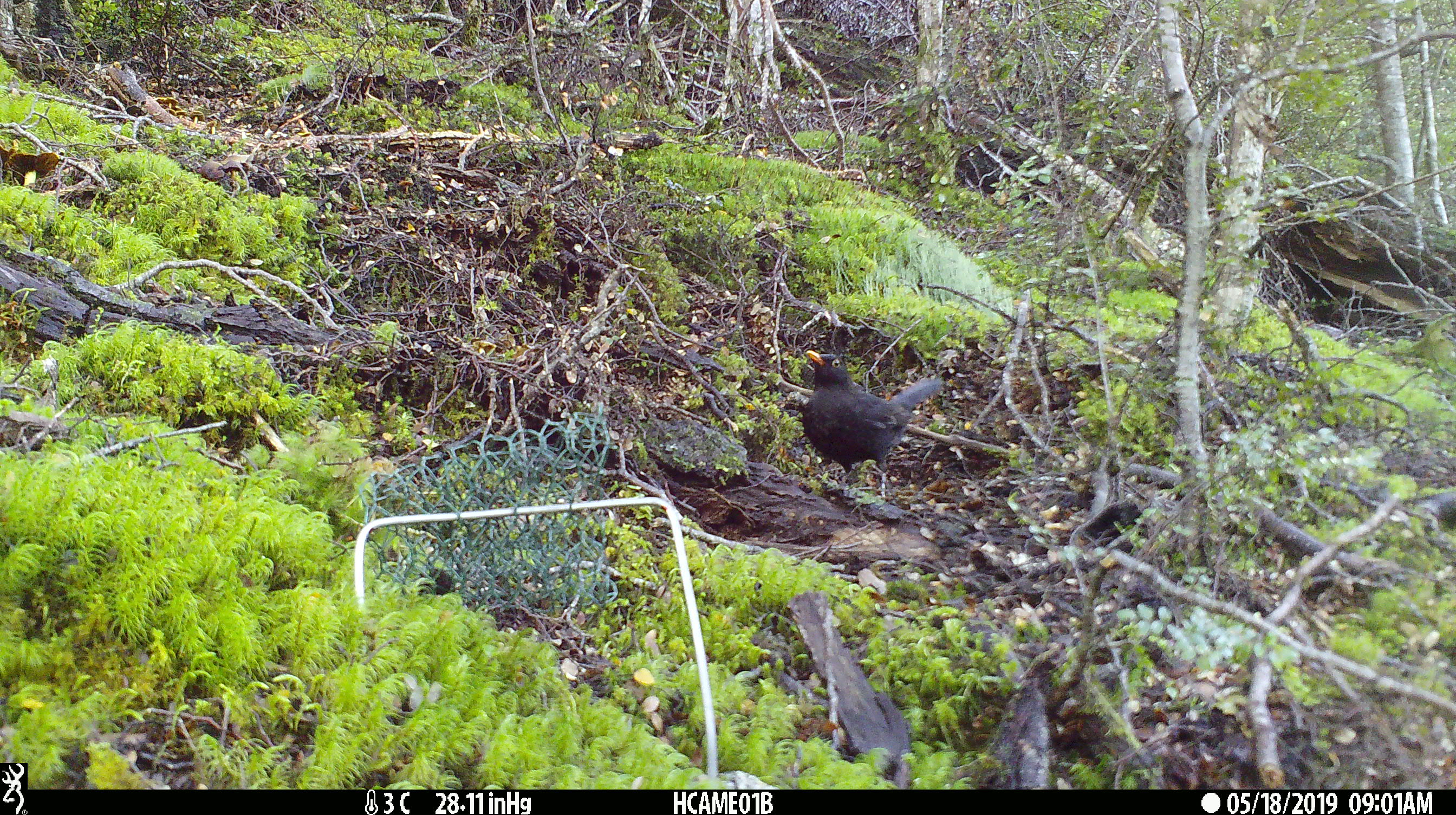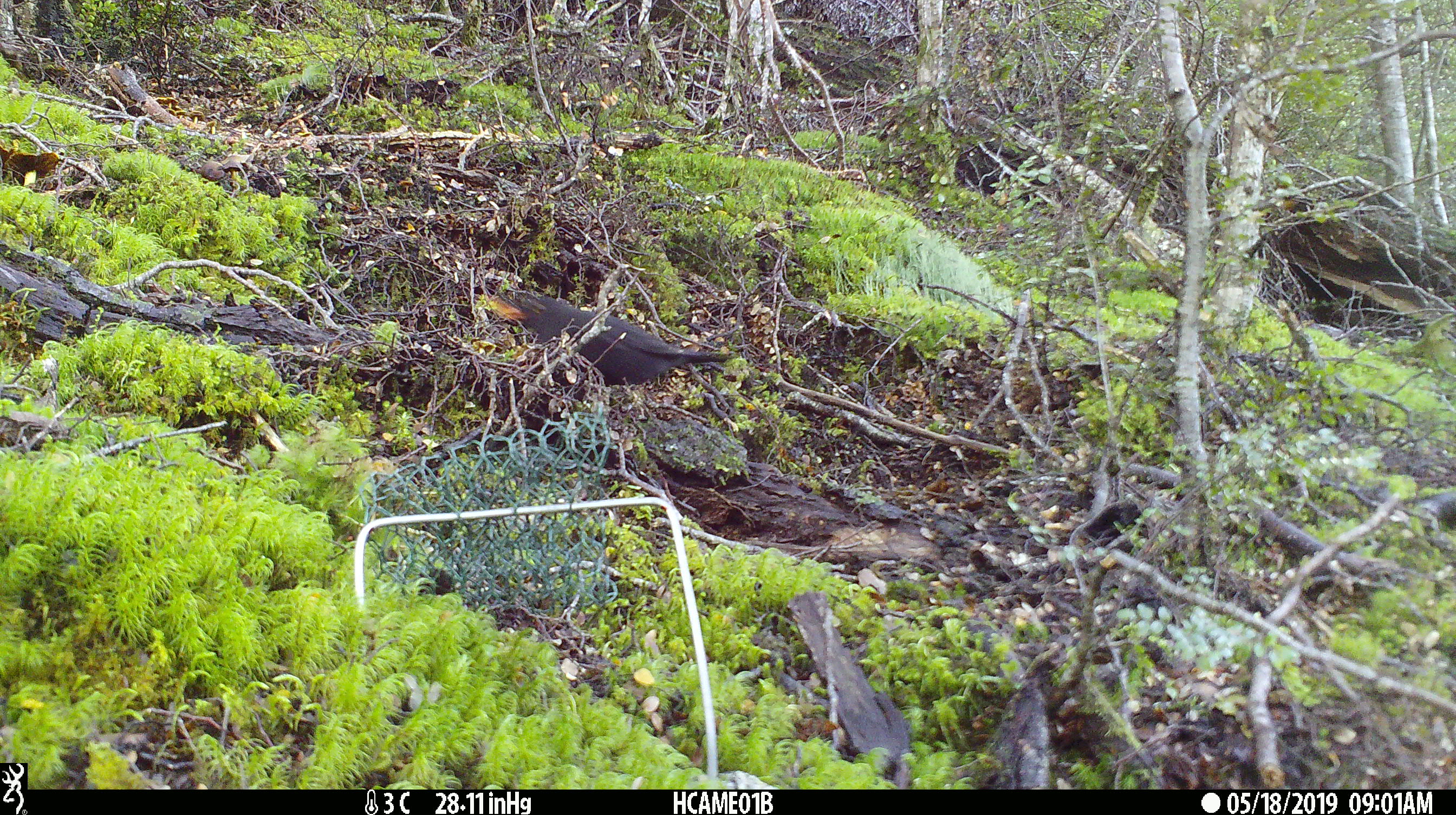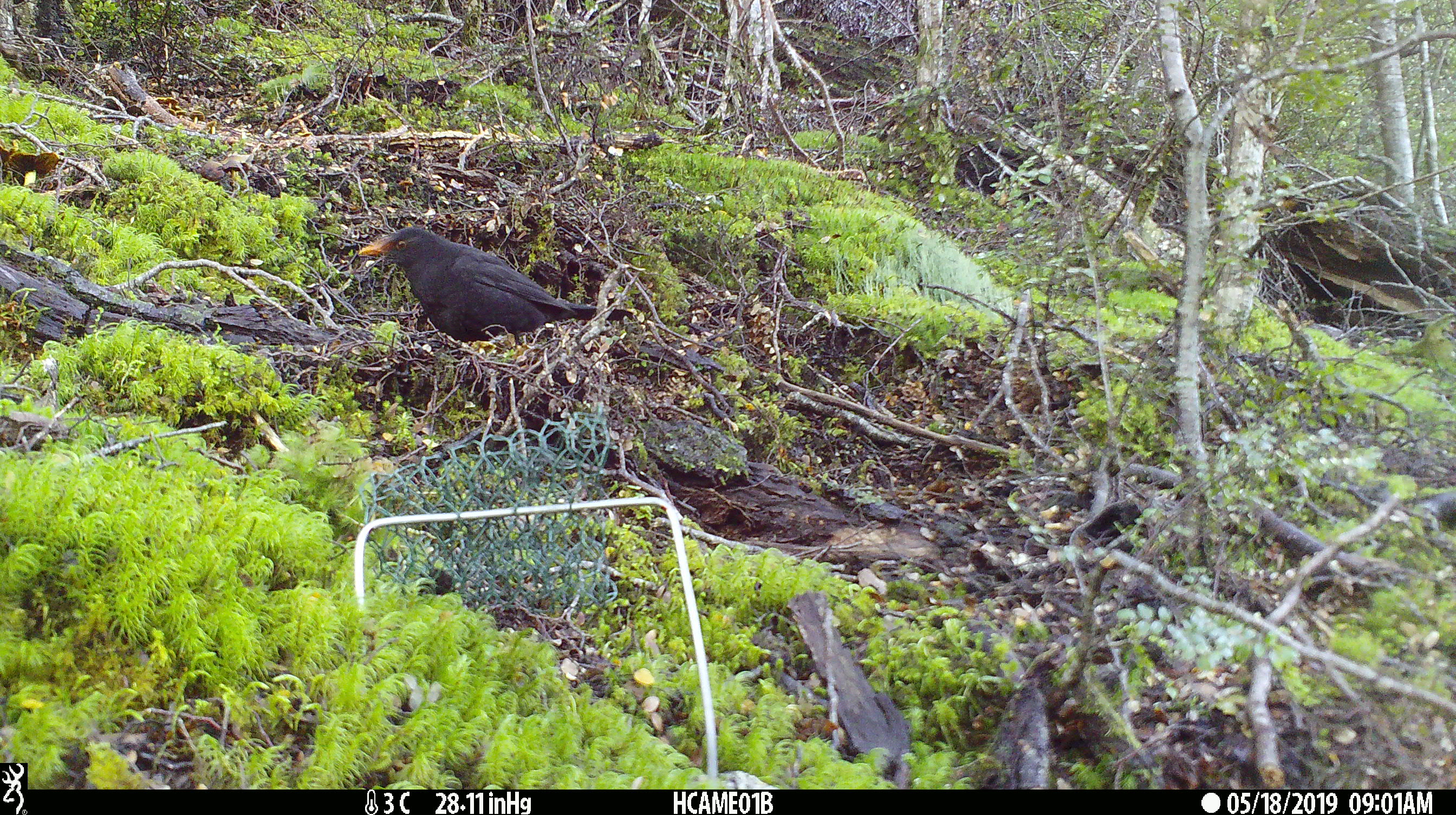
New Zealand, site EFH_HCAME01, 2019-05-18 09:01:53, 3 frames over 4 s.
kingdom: Animalia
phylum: Chordata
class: Aves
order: Passeriformes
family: Turdidae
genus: Turdus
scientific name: Turdus merula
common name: eurasian blackbird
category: blackbird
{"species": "blackbird (eurasian blackbird) (Turdus merula)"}